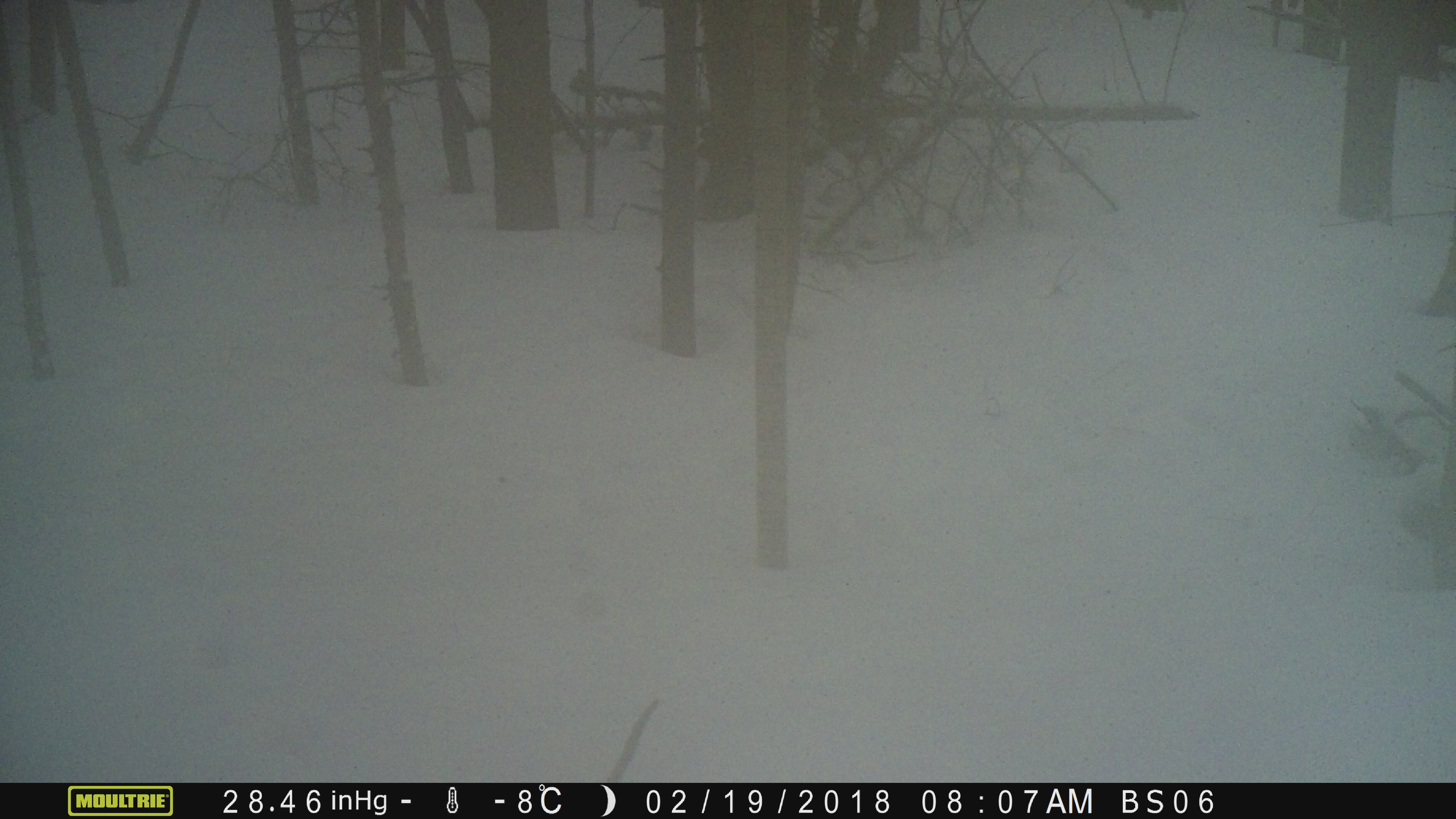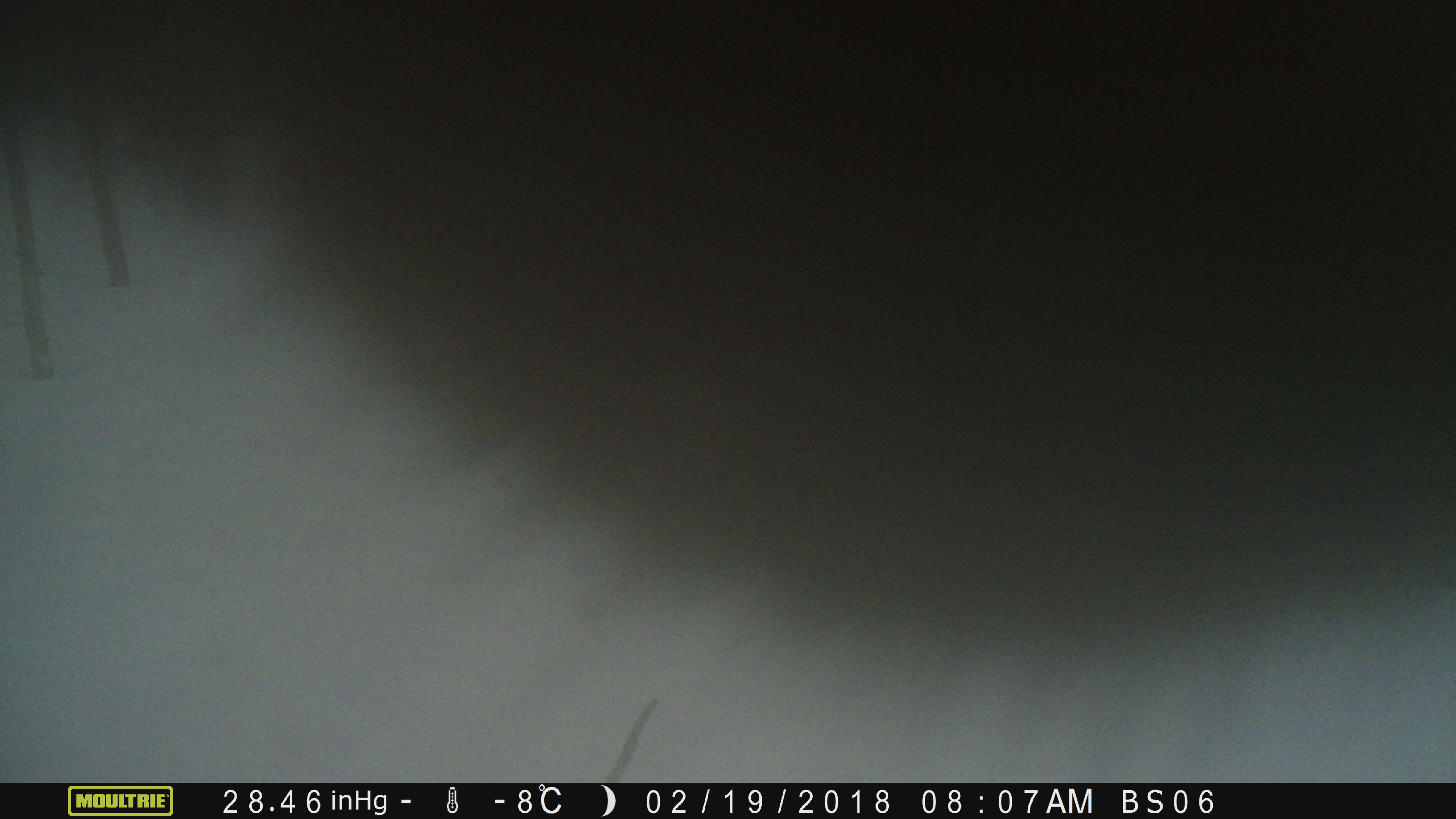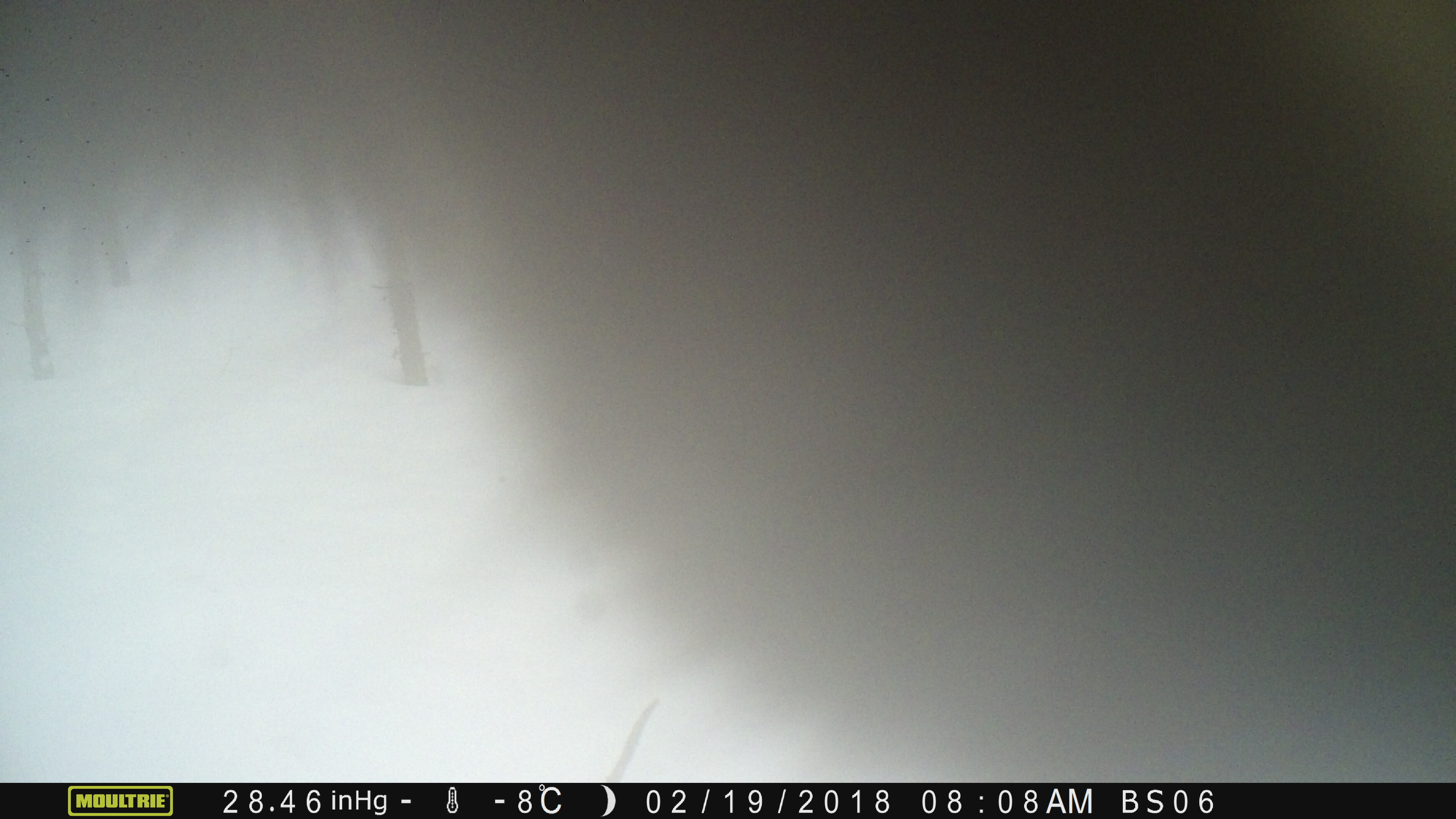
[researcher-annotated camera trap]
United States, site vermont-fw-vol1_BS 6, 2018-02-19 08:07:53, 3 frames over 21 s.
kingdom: Animalia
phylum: Chordata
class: Mammalia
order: Artiodactyla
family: Cervidae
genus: Alces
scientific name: Alces alces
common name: moose